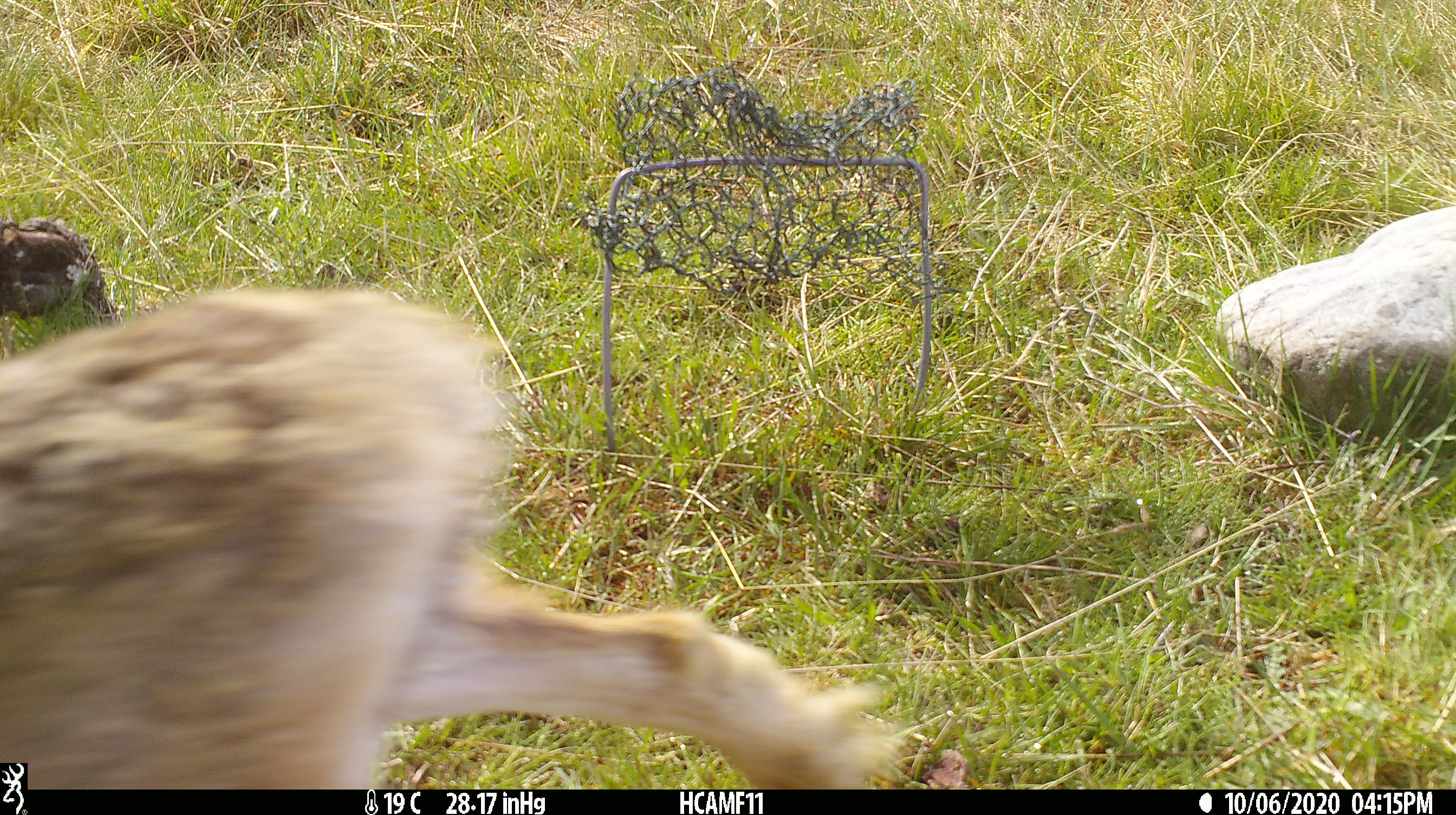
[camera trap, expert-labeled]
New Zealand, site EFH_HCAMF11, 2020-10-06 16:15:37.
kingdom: Animalia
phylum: Chordata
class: Mammalia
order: Lagomorpha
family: Leporidae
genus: Lepus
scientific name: Lepus europaeus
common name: brown hare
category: hare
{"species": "hare (brown hare) (Lepus europaeus)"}